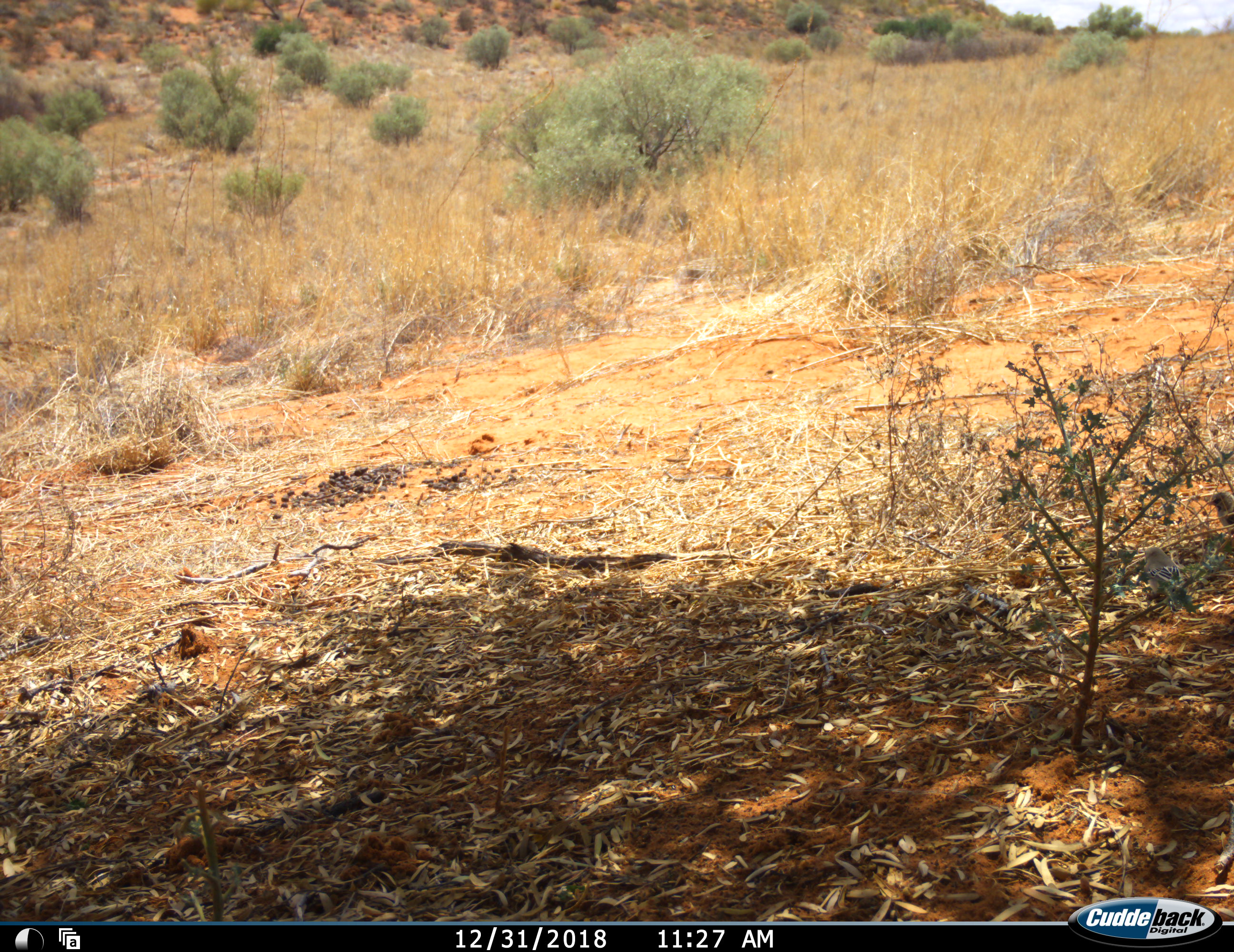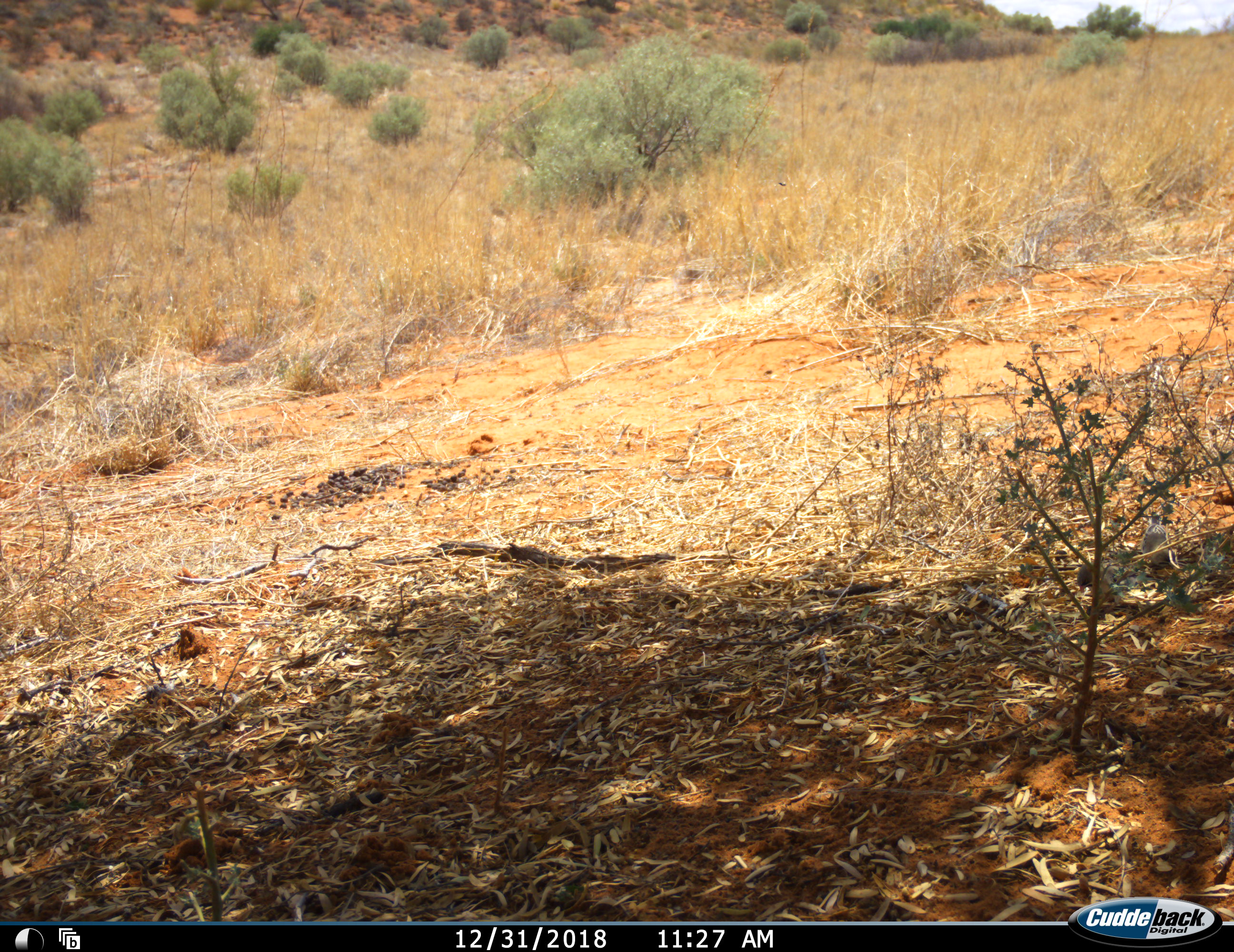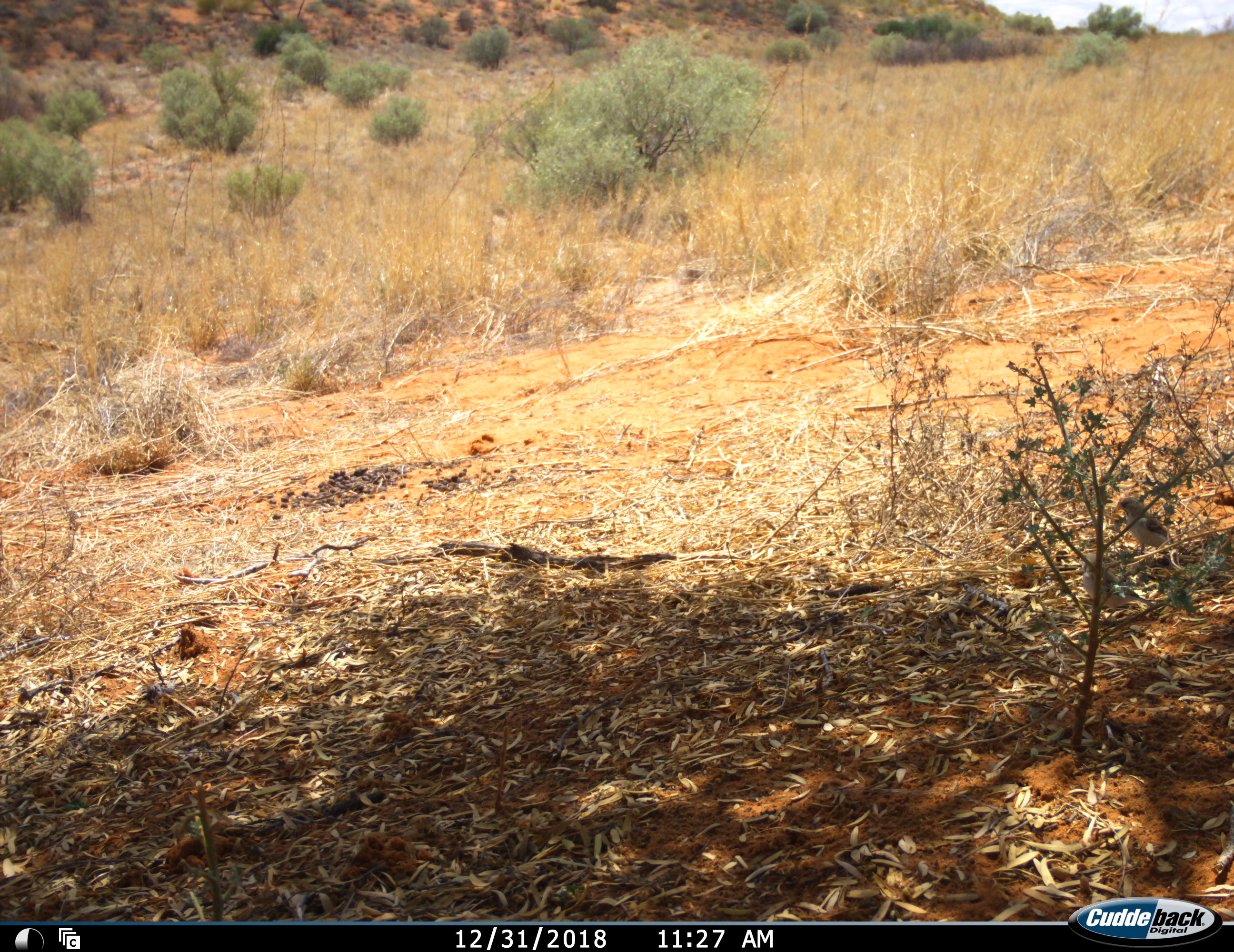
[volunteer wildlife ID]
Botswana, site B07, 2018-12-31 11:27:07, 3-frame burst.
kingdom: Animalia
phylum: Chordata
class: Aves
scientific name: Aves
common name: bird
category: birdother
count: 2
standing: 27%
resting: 18%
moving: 55%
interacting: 0%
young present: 0%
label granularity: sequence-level